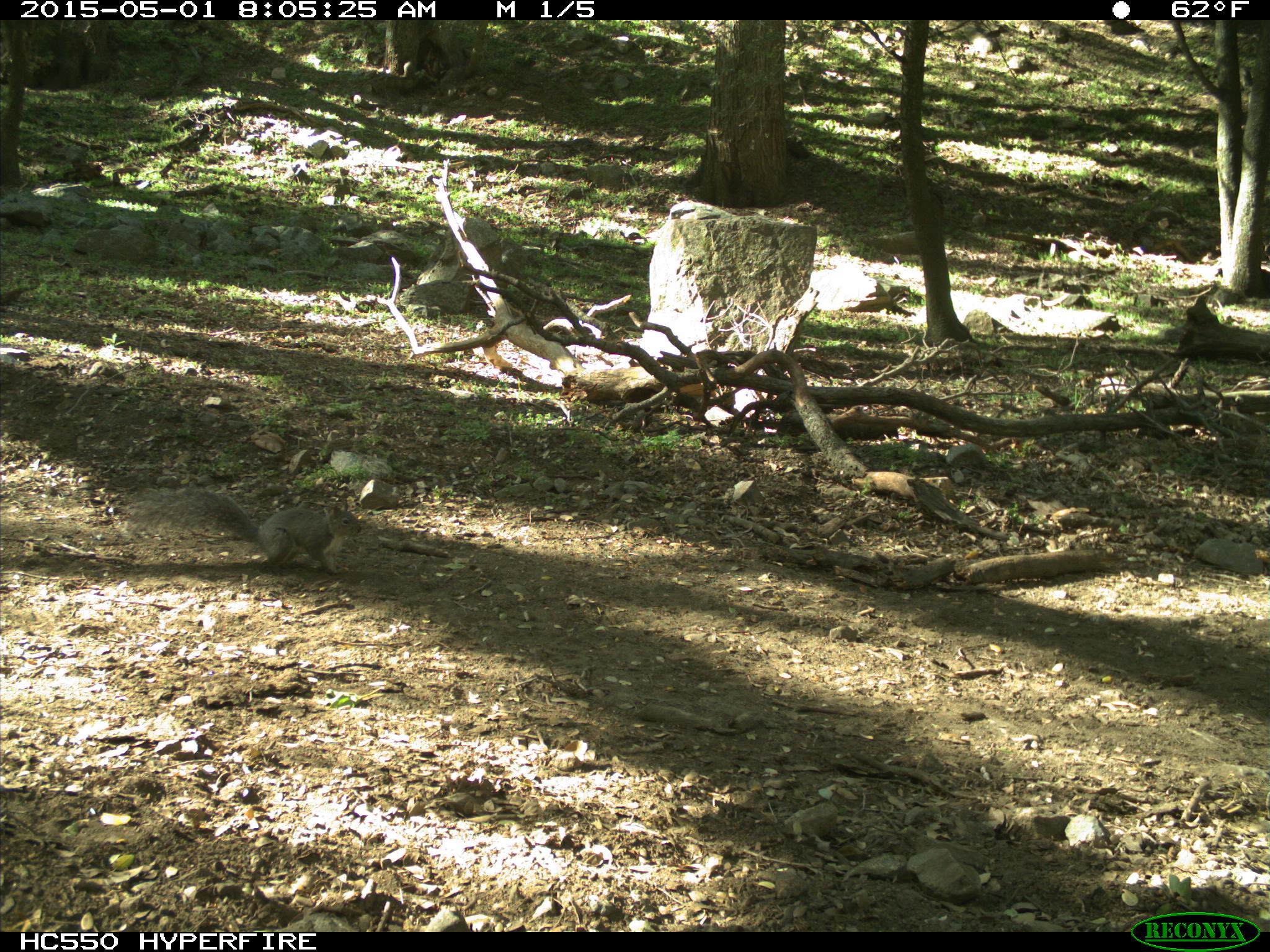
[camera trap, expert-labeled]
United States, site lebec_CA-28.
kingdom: Animalia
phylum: Chordata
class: Mammalia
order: Rodentia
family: Sciuridae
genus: Sciurus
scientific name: Sciurus carolinensis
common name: eastern gray squirrel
Sciurus carolinensis (eastern gray squirrel).